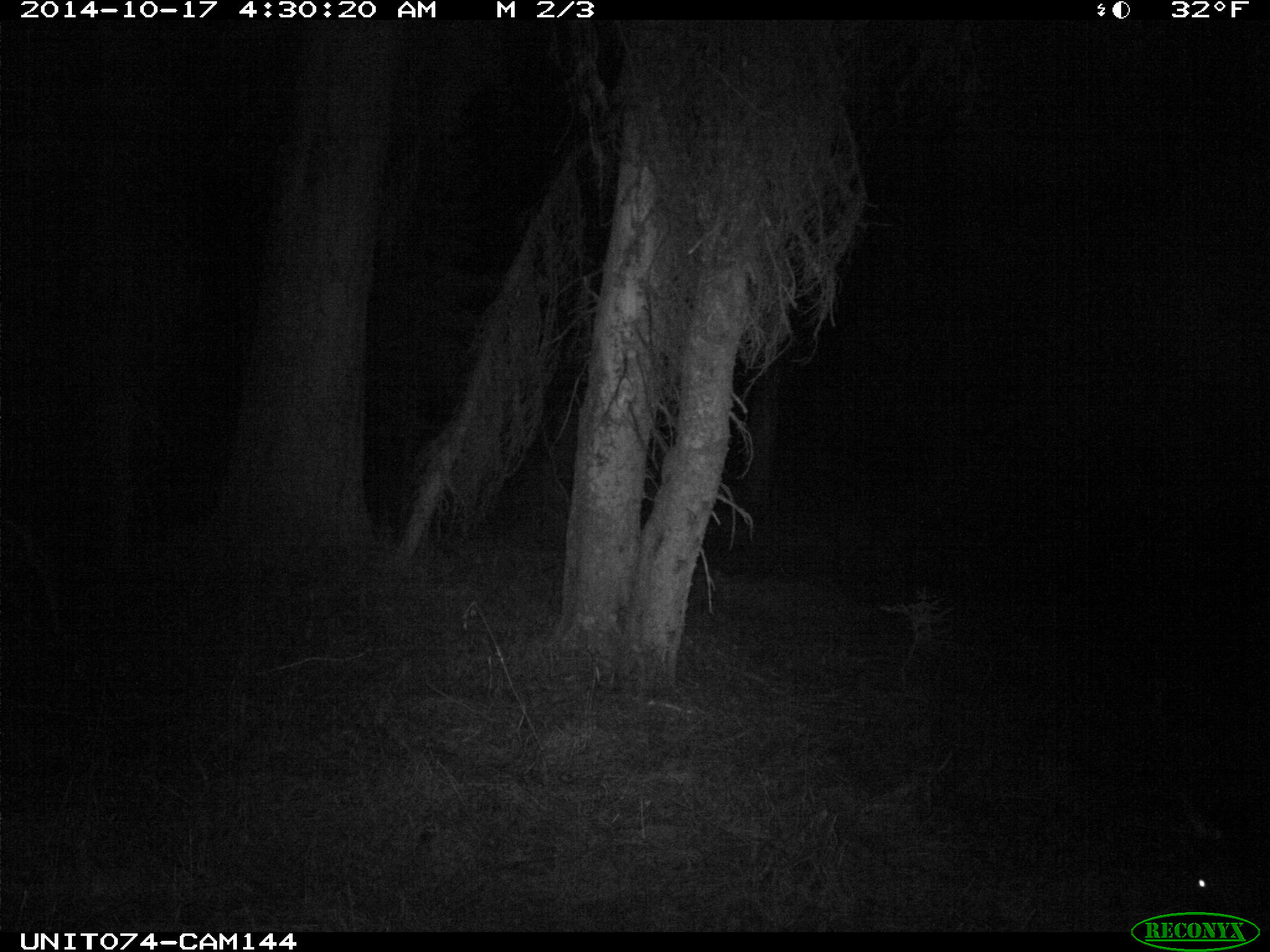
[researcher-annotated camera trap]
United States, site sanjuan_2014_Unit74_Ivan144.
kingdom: Animalia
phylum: Chordata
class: Mammalia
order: Artiodactyla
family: Cervidae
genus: Cervus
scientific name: Cervus elaphus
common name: red deer